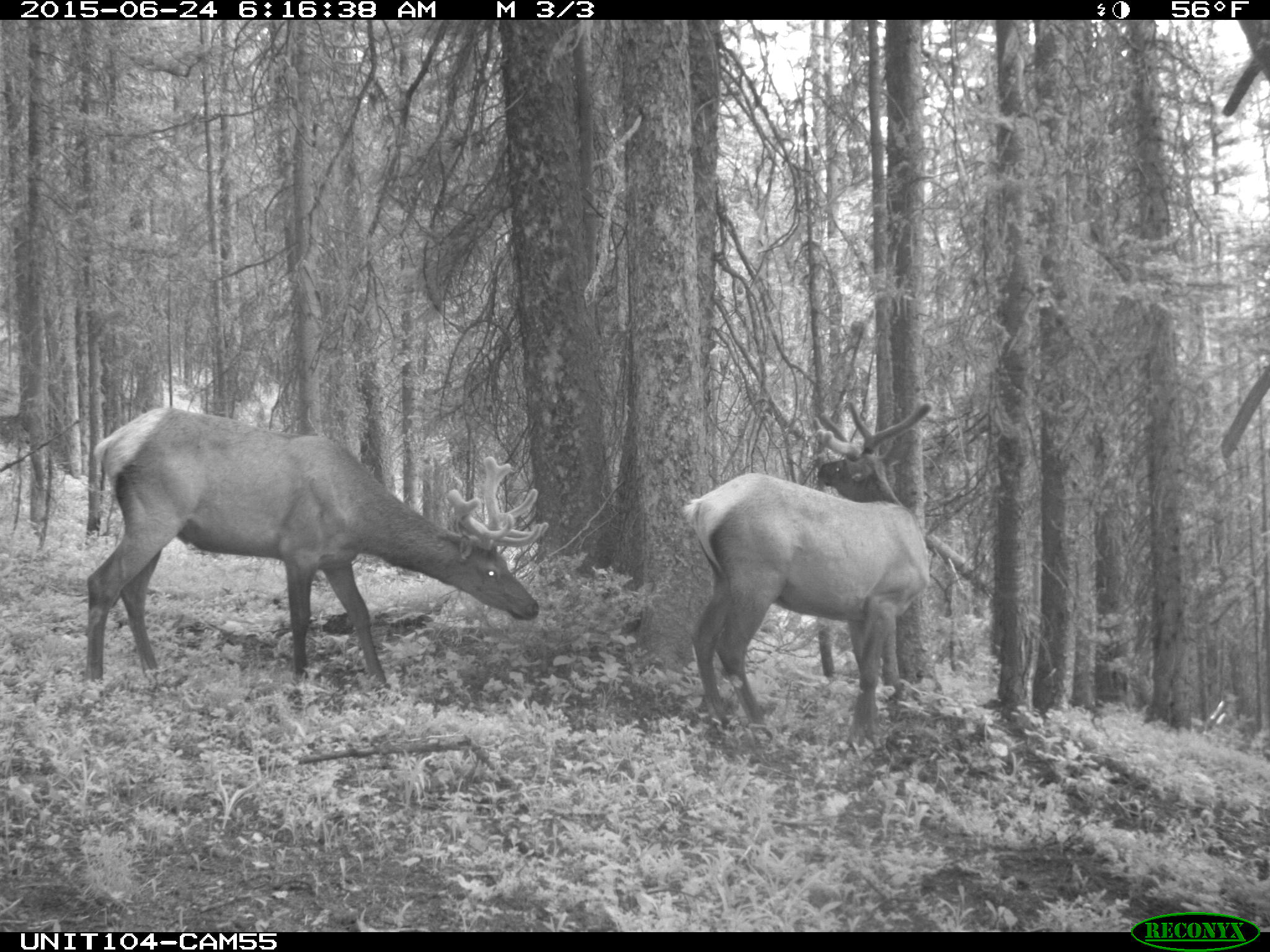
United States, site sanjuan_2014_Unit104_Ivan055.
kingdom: Animalia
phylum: Chordata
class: Mammalia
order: Artiodactyla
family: Cervidae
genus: Cervus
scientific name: Cervus elaphus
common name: red deer